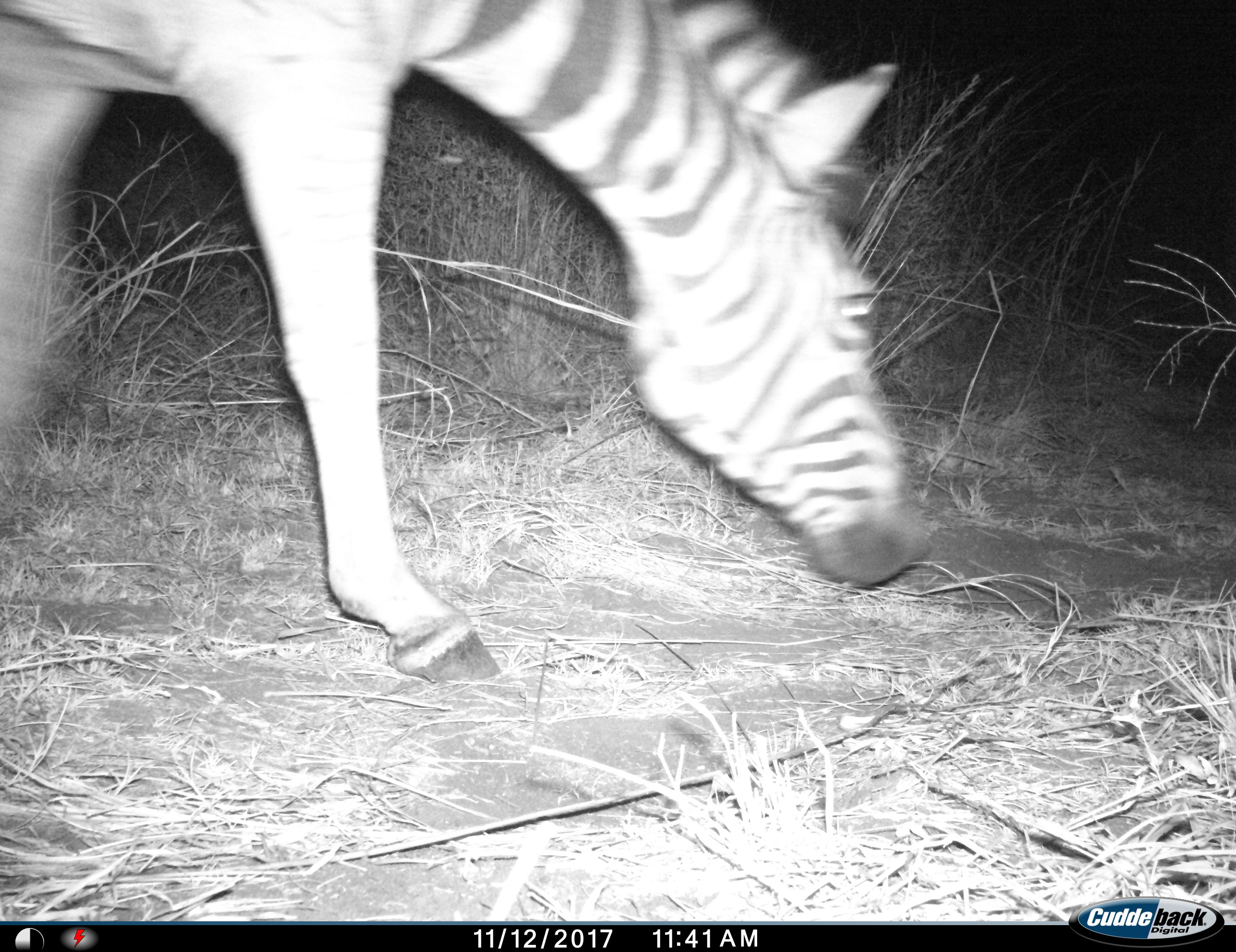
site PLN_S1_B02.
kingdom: Animalia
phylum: Chordata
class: Mammalia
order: Perissodactyla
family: Equidae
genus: Equus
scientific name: Equus quagga burchellii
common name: burchell's zebra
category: zebraburchells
Zebraburchells (burchell's zebra) (Equus quagga burchellii), count 1. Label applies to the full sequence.